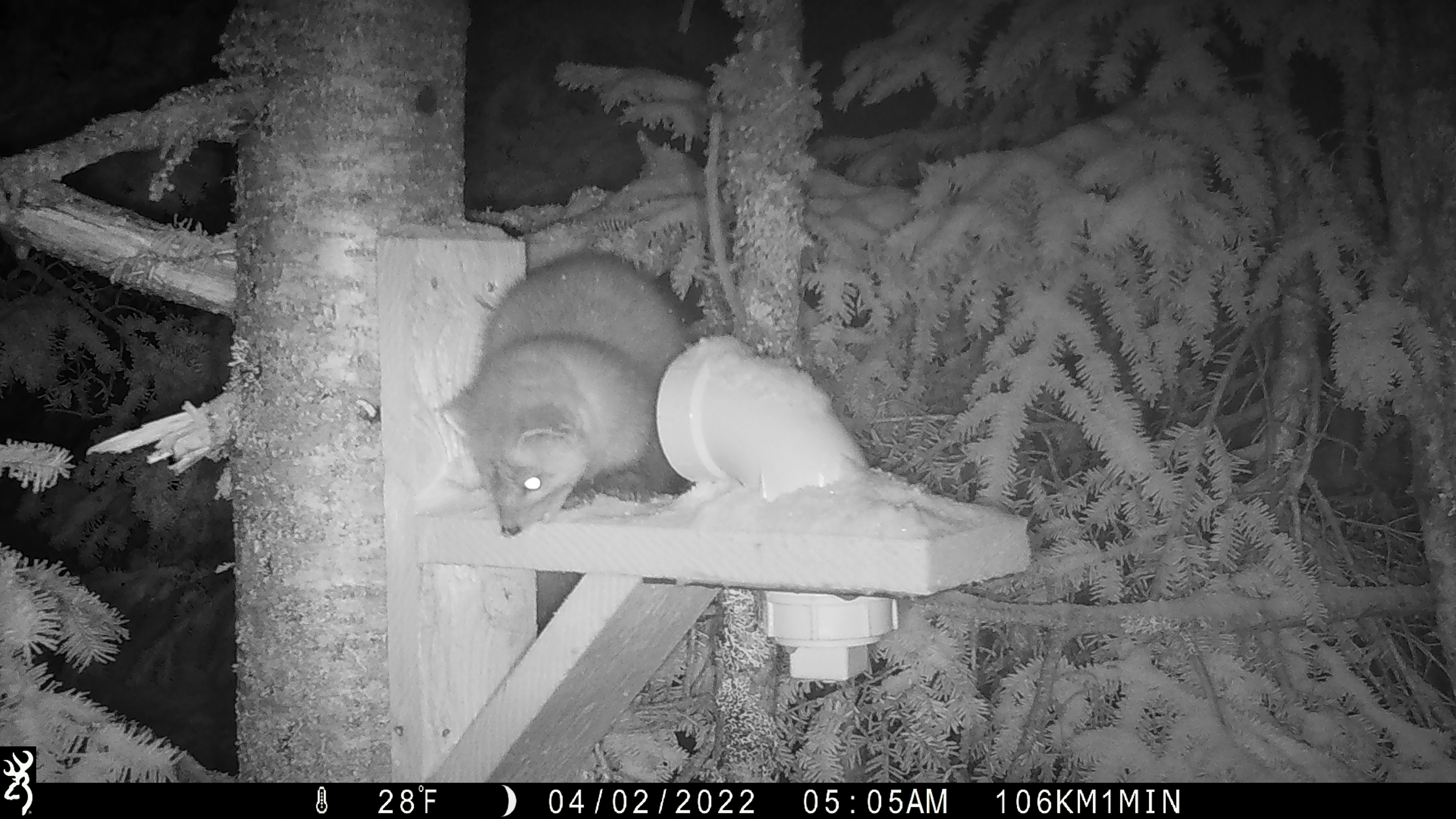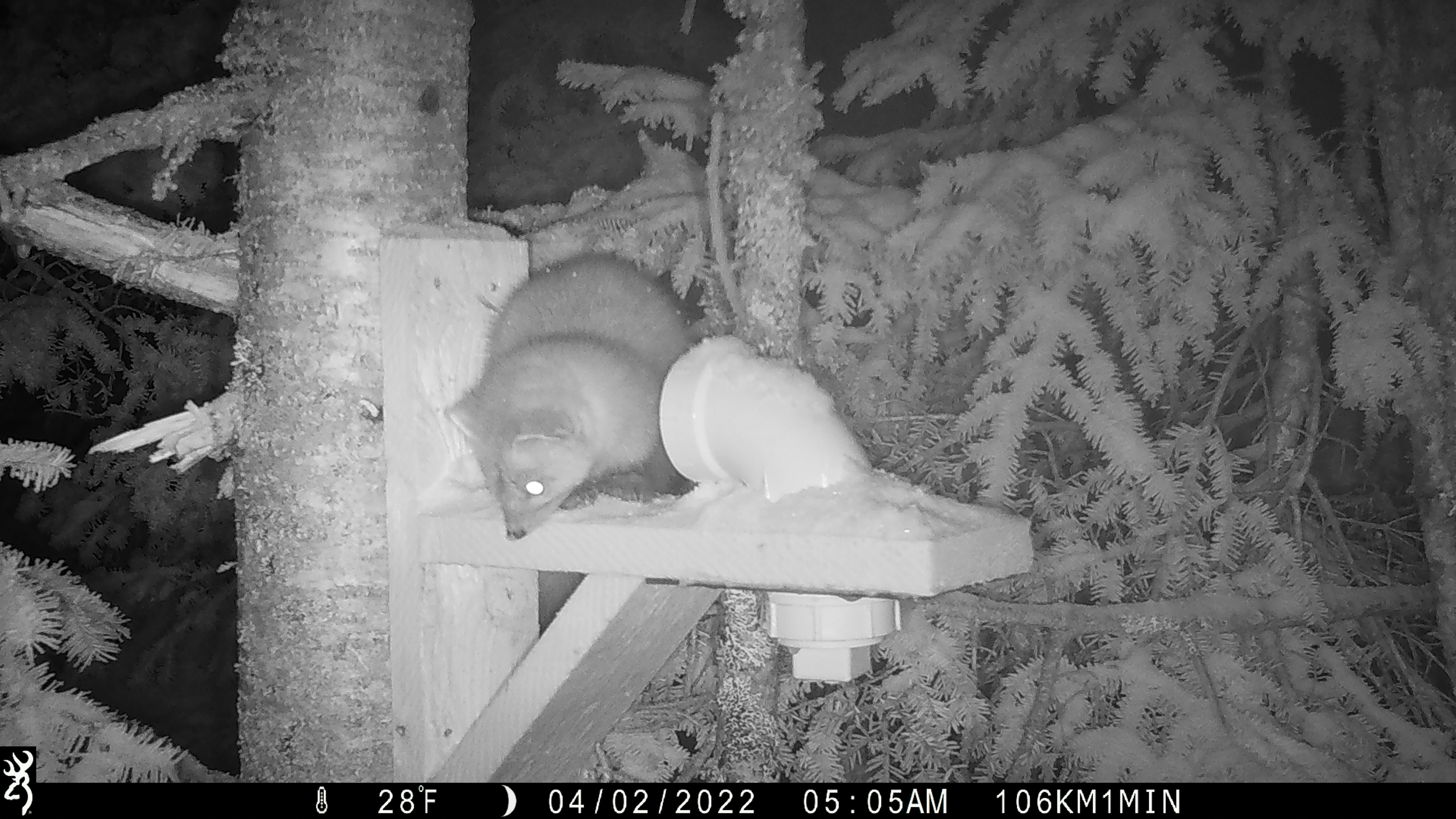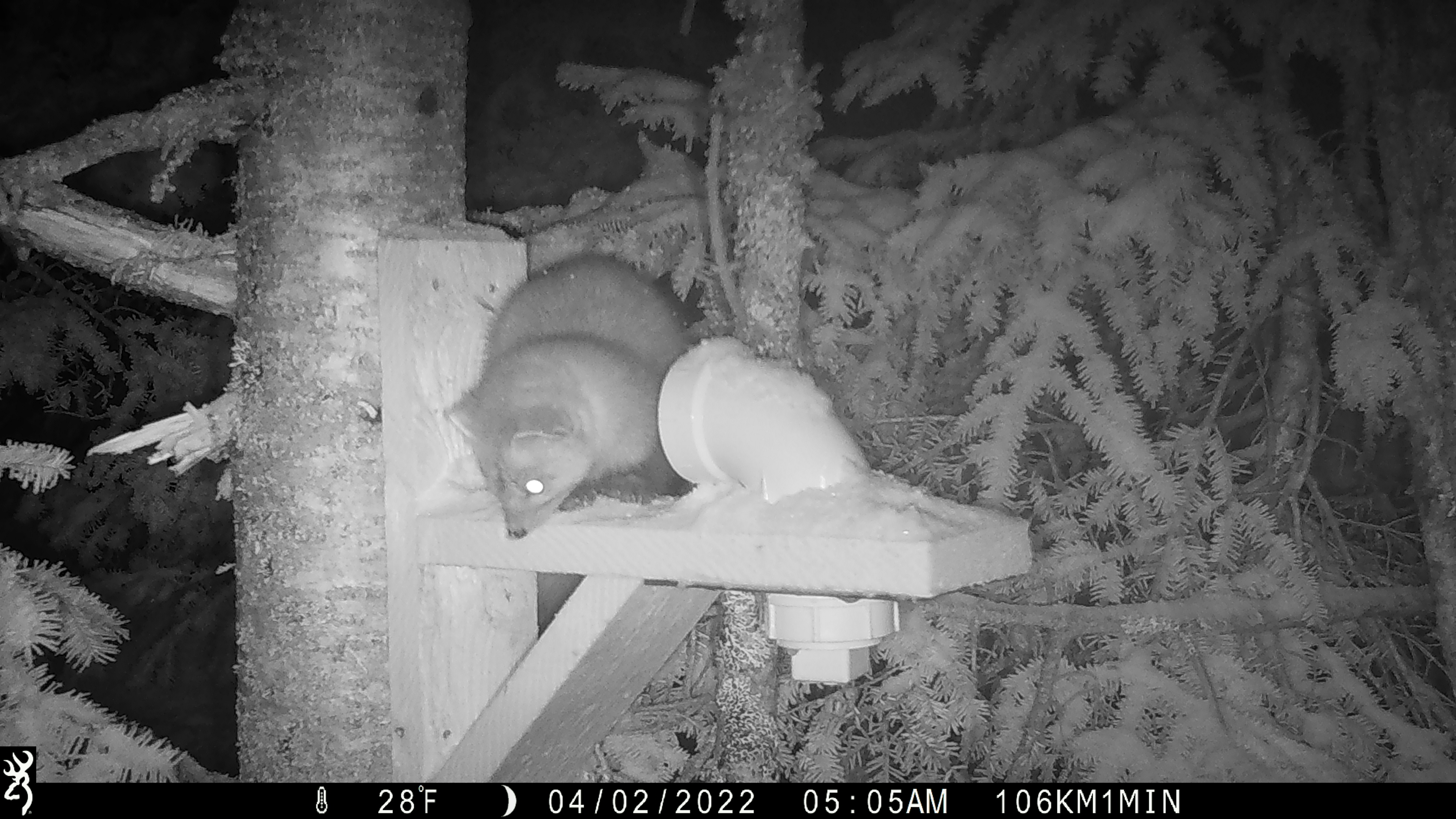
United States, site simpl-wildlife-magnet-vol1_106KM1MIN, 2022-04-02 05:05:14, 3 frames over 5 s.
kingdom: Animalia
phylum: Chordata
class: Mammalia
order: Carnivora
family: Mustelidae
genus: Martes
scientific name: Martes americana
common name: american marten